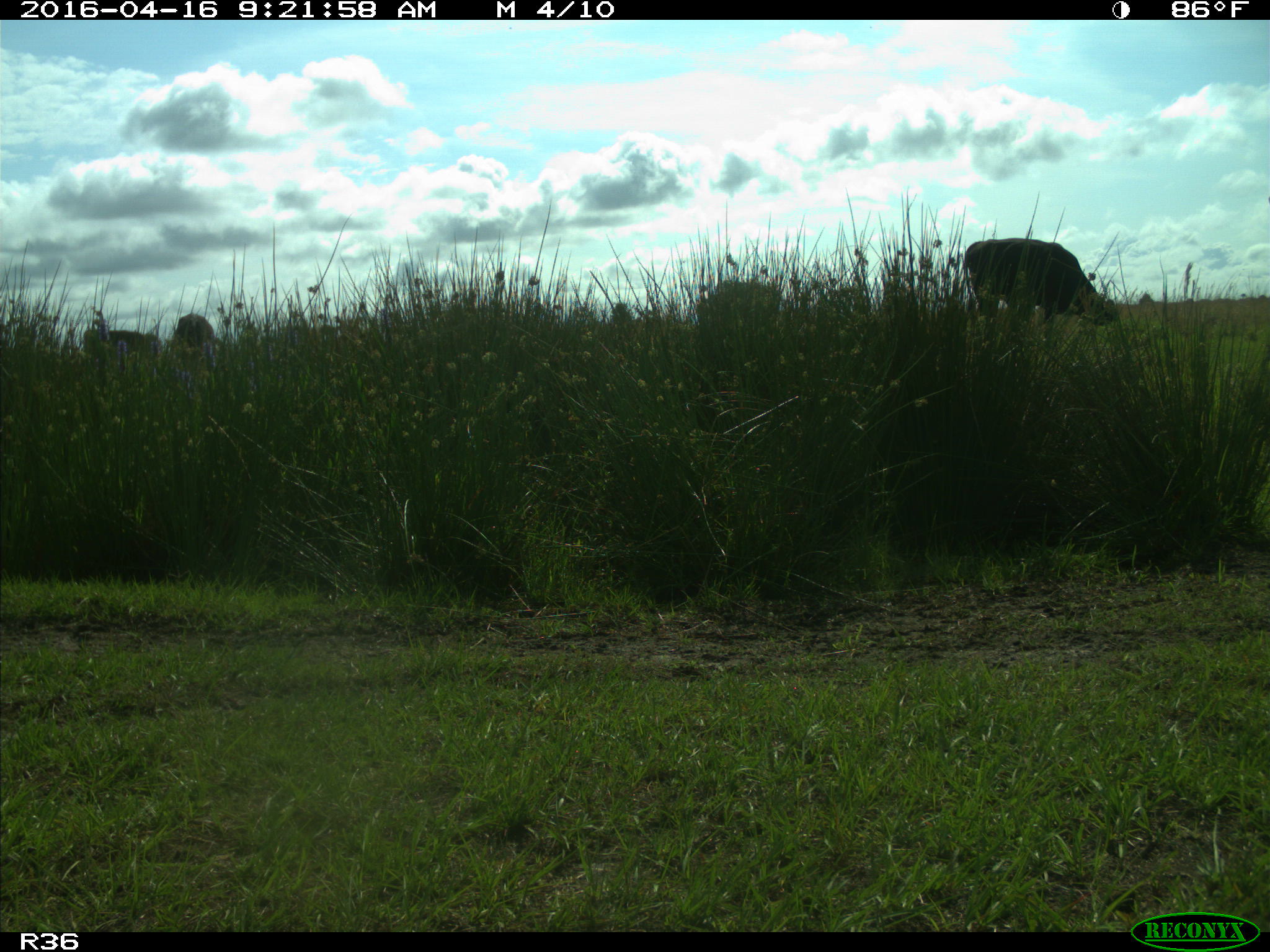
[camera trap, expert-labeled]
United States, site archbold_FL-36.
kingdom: Animalia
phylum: Chordata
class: Mammalia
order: Artiodactyla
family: Bovidae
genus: Bos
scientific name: Bos taurus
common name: domestic cow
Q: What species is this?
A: Bos taurus (domestic cow).